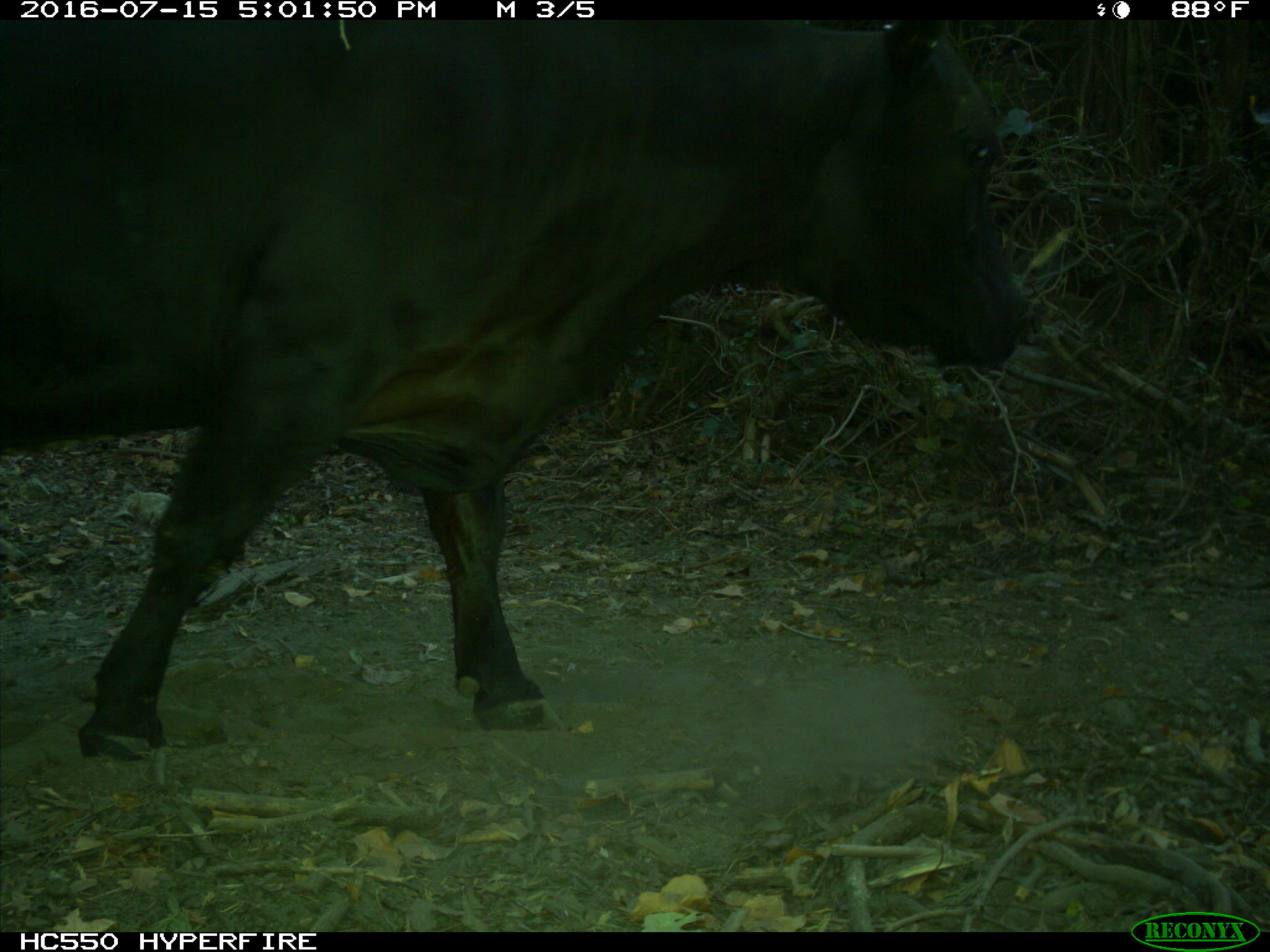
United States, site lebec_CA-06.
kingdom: Animalia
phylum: Chordata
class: Mammalia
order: Artiodactyla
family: Bovidae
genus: Bos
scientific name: Bos taurus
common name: domestic cow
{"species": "Bos taurus (domestic cow)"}